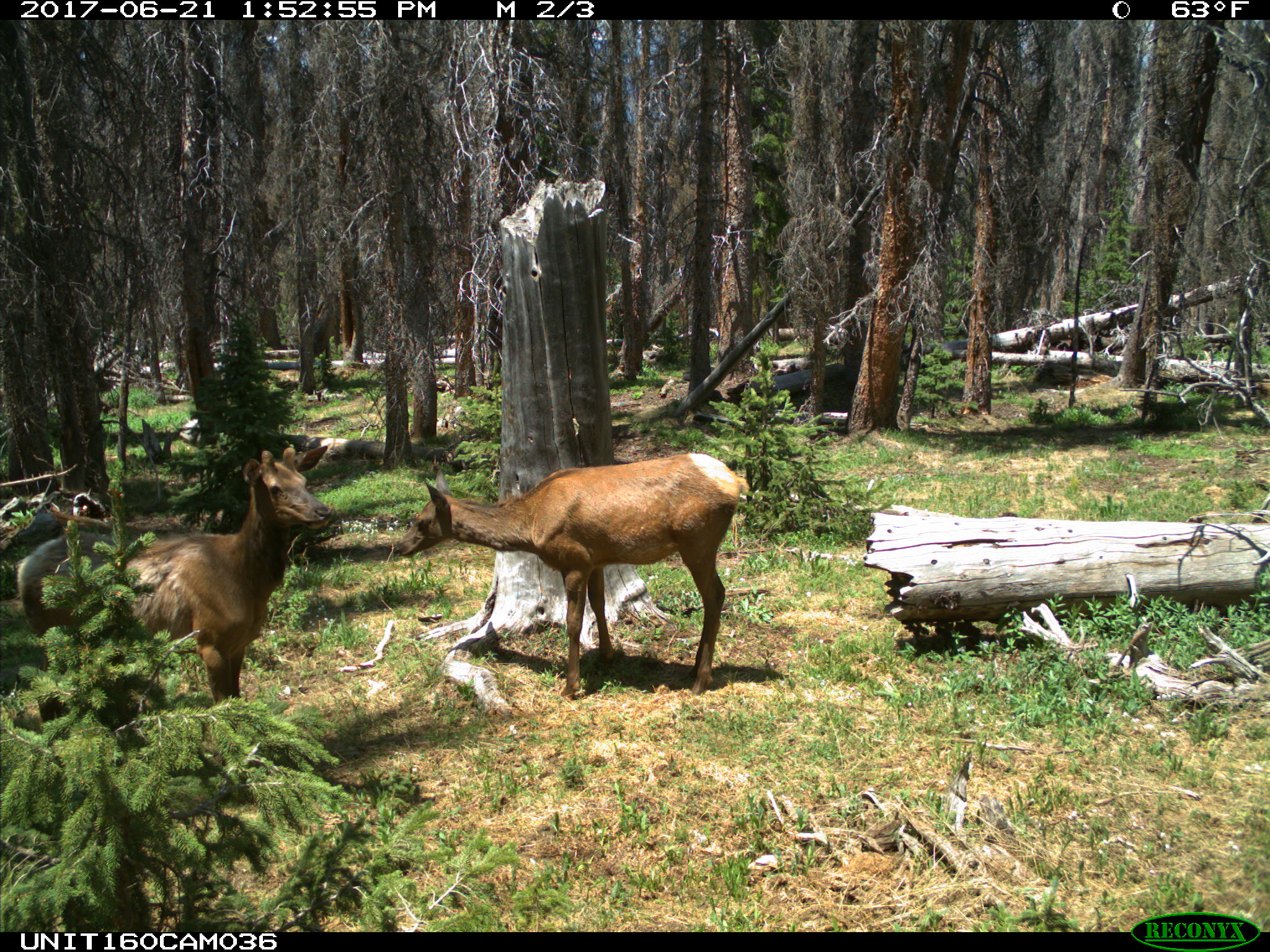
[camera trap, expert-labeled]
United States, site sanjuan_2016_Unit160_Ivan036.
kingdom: Animalia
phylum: Chordata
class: Mammalia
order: Artiodactyla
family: Cervidae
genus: Cervus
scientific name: Cervus elaphus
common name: red deer